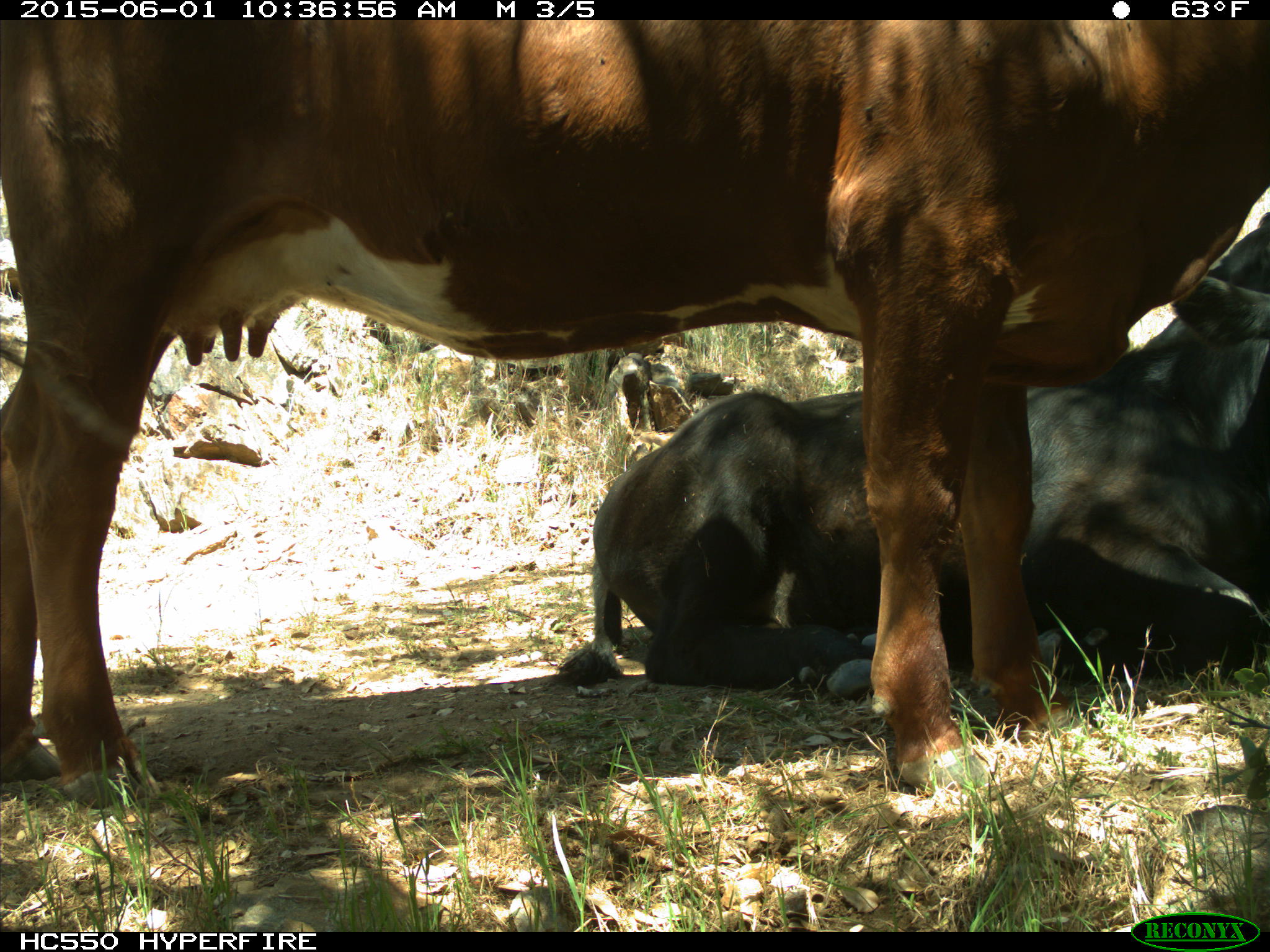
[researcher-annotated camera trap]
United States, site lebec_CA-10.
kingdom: Animalia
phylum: Chordata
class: Mammalia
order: Artiodactyla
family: Bovidae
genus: Bos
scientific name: Bos taurus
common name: domestic cow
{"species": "Bos taurus (domestic cow)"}